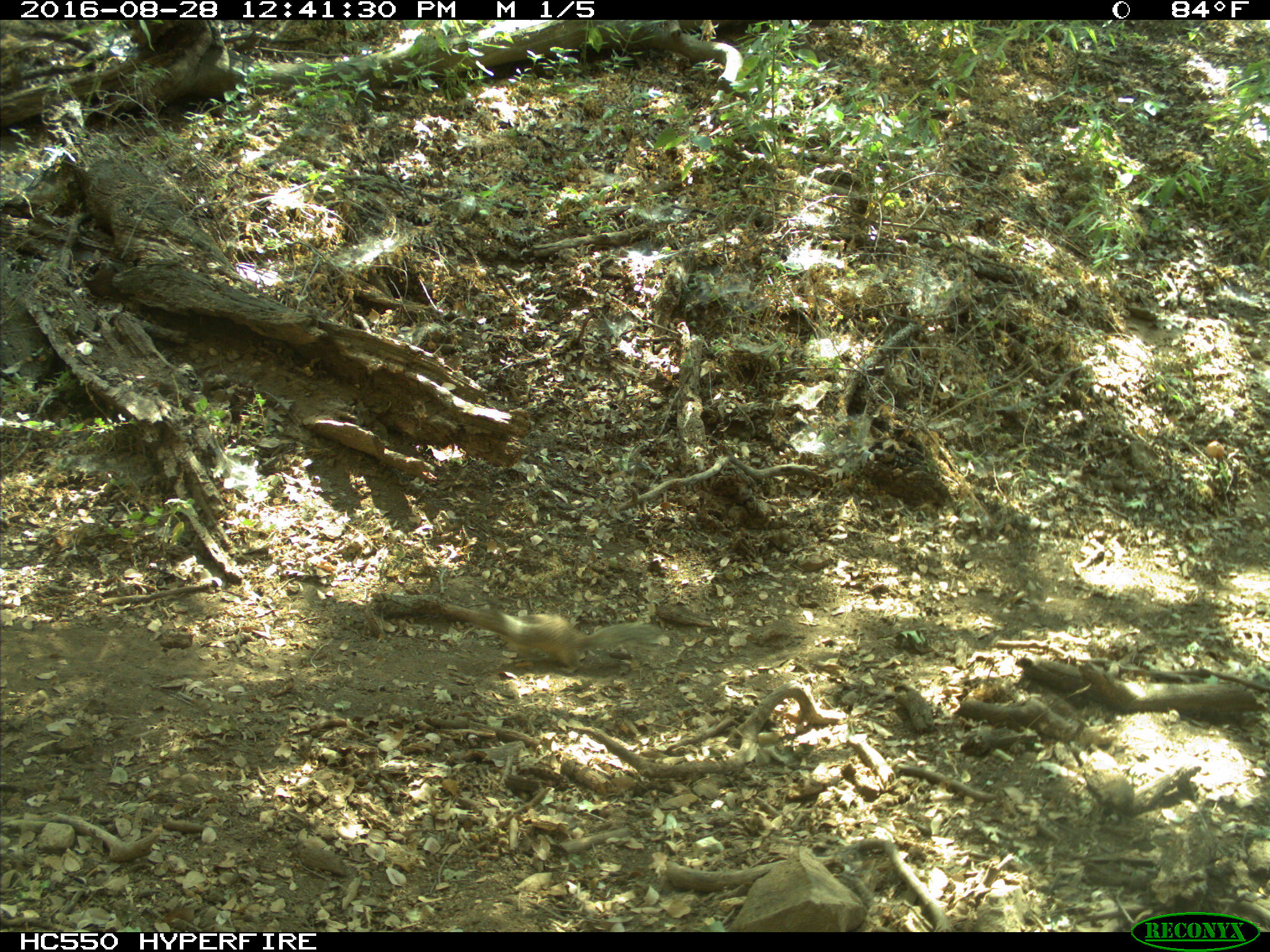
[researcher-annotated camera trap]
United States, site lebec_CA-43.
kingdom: Animalia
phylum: Chordata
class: Mammalia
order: Rodentia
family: Sciuridae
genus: Otospermophilus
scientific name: Otospermophilus beecheyi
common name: california ground squirrel